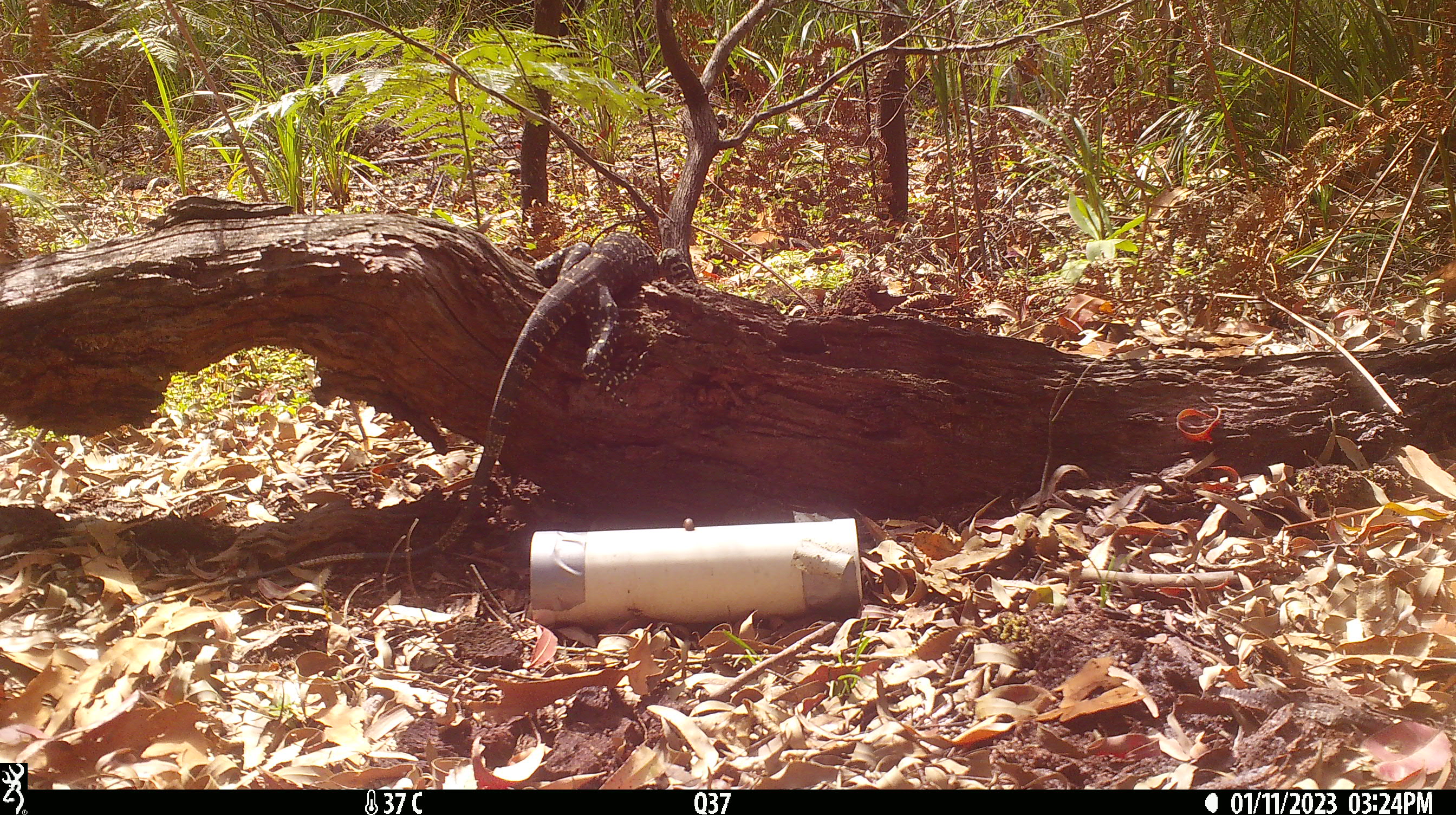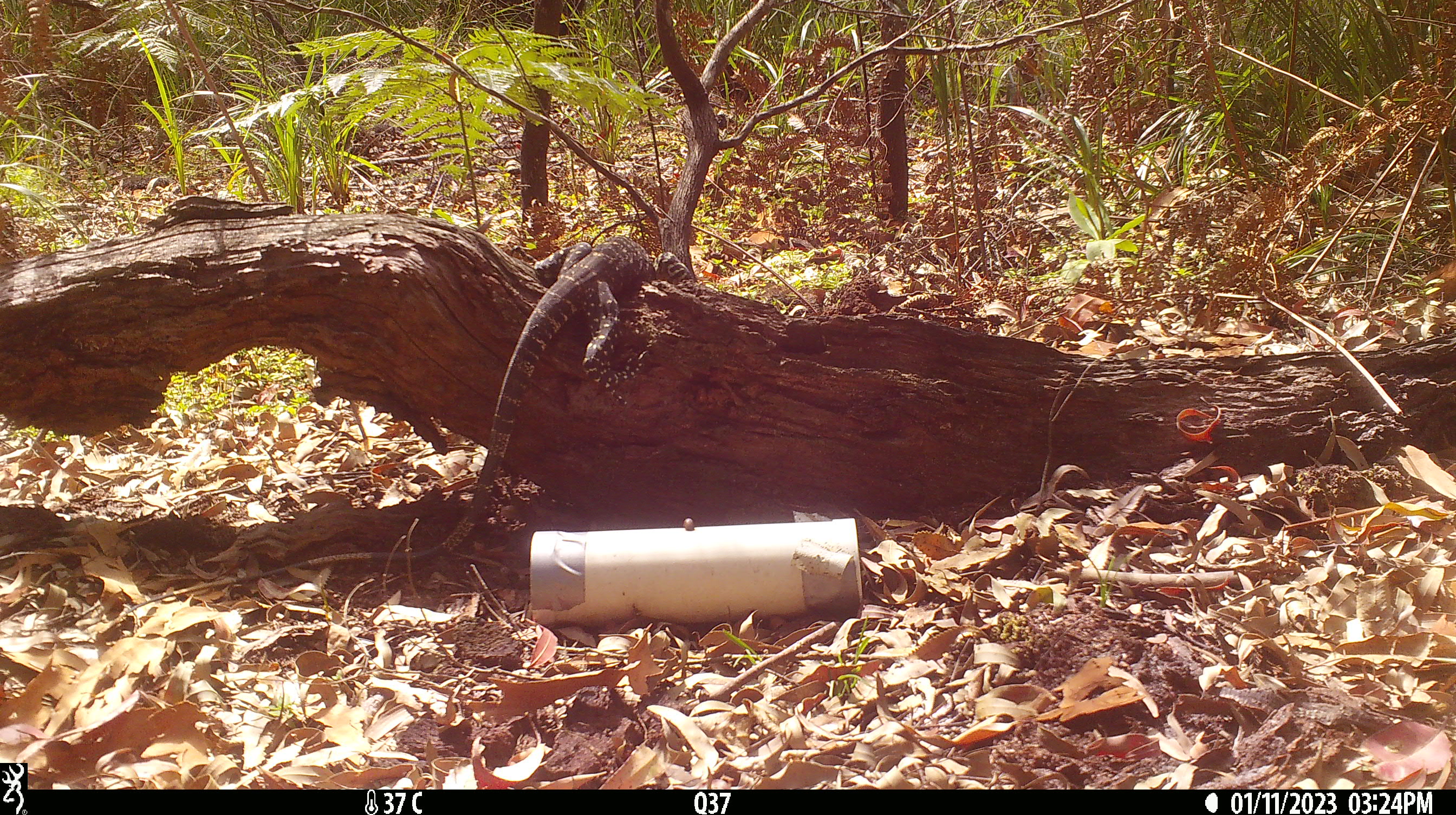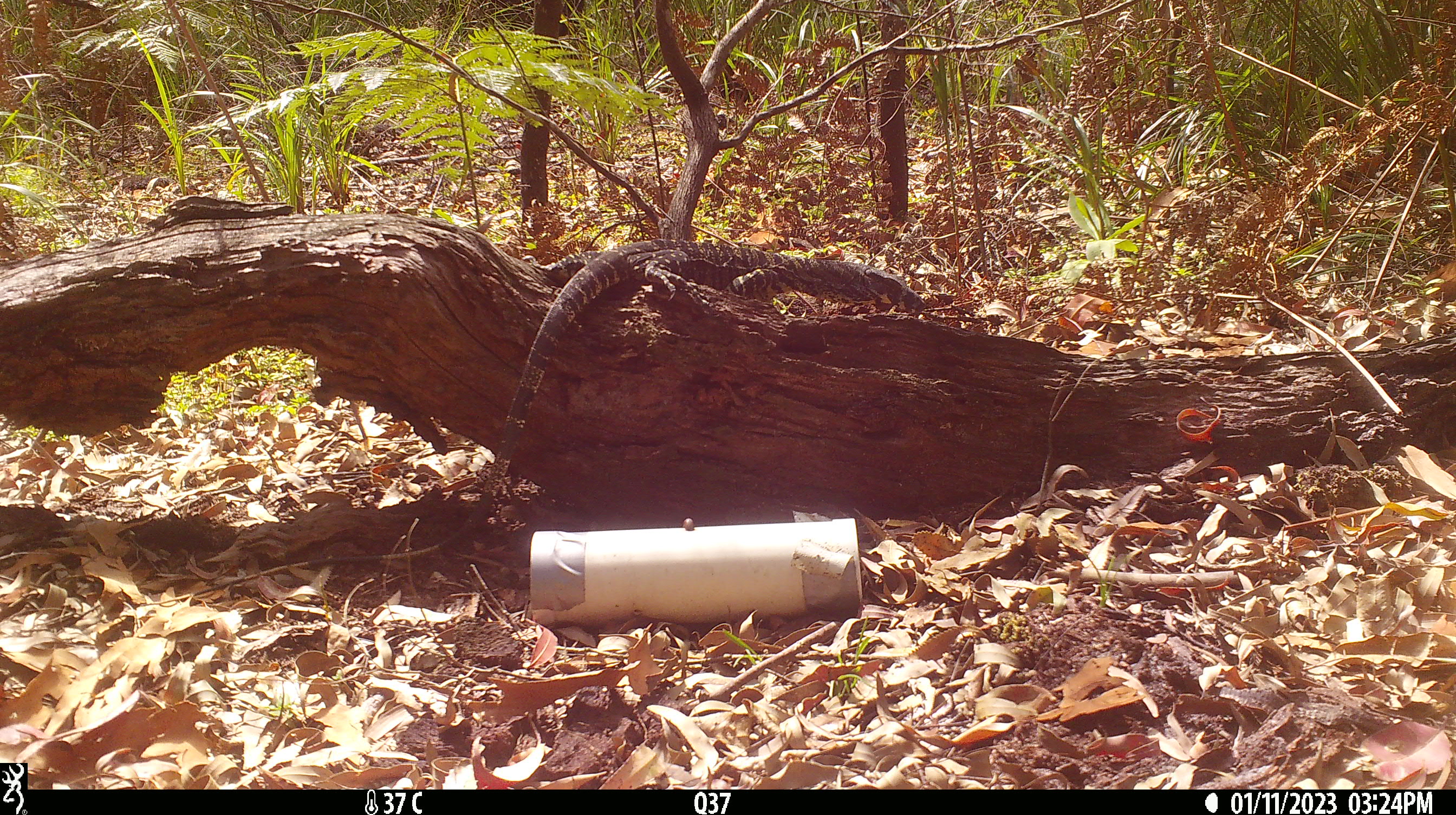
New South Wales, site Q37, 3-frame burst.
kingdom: Animalia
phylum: Chordata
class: Reptilia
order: Squamata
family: Varanidae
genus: Varanus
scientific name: Varanus varius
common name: lace monitor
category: goanna